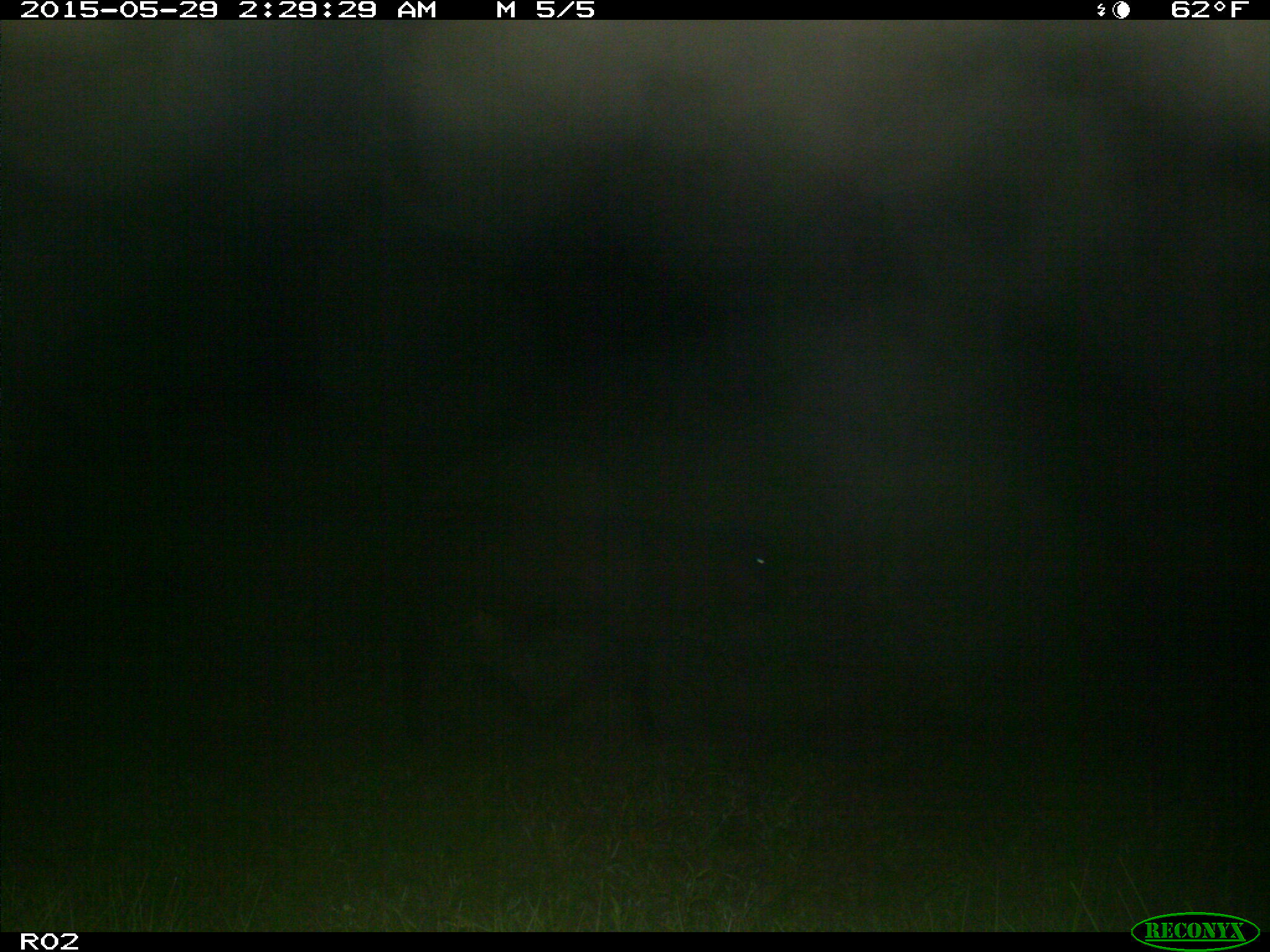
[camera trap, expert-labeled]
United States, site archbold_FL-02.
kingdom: Animalia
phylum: Chordata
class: Mammalia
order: Artiodactyla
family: Bovidae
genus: Bos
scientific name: Bos taurus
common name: domestic cow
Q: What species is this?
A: Bos taurus (domestic cow).